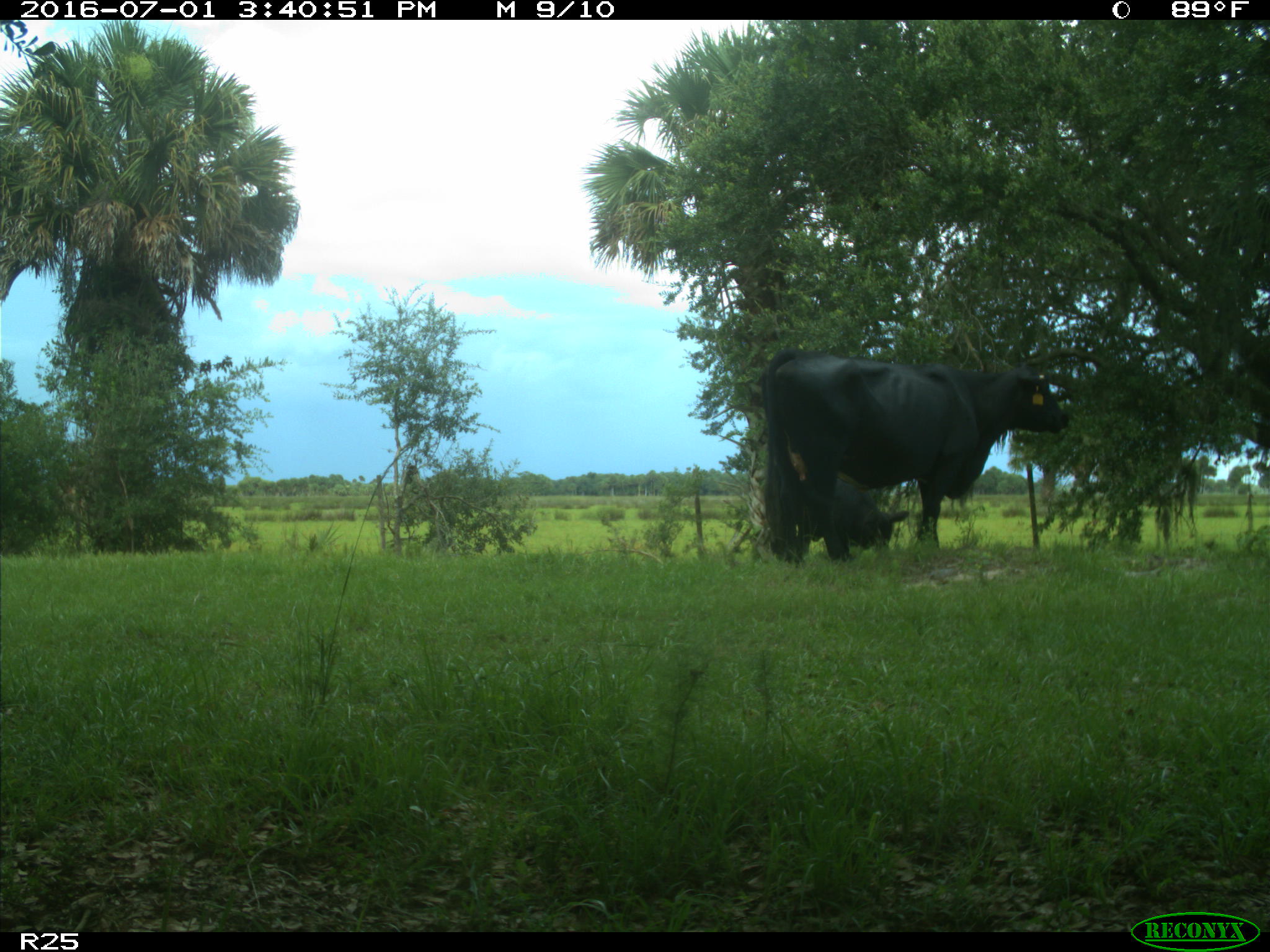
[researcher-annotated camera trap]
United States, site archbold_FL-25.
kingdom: Animalia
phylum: Chordata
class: Mammalia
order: Artiodactyla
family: Bovidae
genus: Bos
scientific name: Bos taurus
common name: domestic cow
Bos taurus (domestic cow).